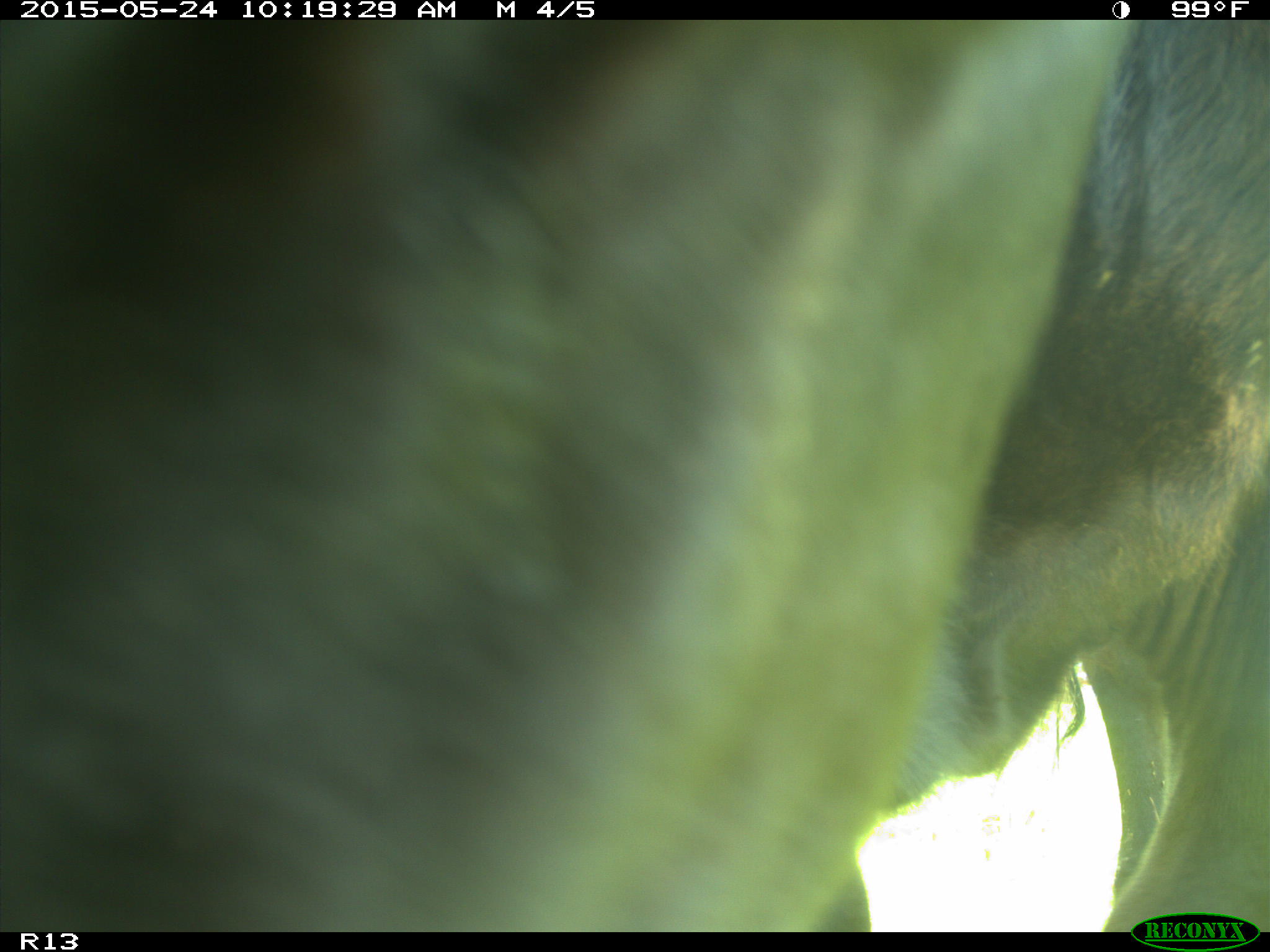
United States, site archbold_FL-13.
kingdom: Animalia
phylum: Chordata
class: Mammalia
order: Artiodactyla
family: Bovidae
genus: Bos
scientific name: Bos taurus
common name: domestic cow